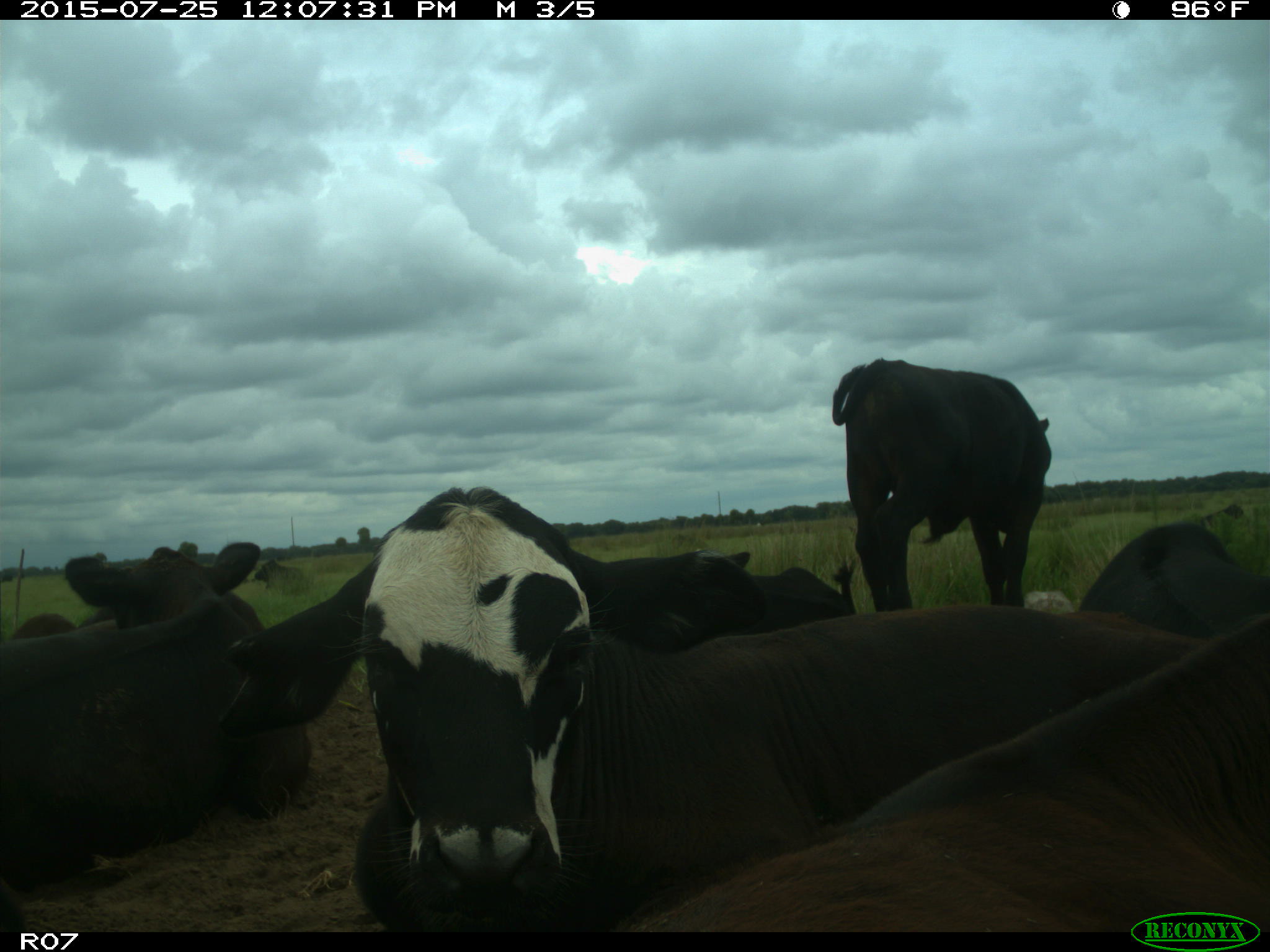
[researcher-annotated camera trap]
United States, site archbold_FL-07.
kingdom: Animalia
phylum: Chordata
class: Mammalia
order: Artiodactyla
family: Bovidae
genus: Bos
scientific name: Bos taurus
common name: domestic cow